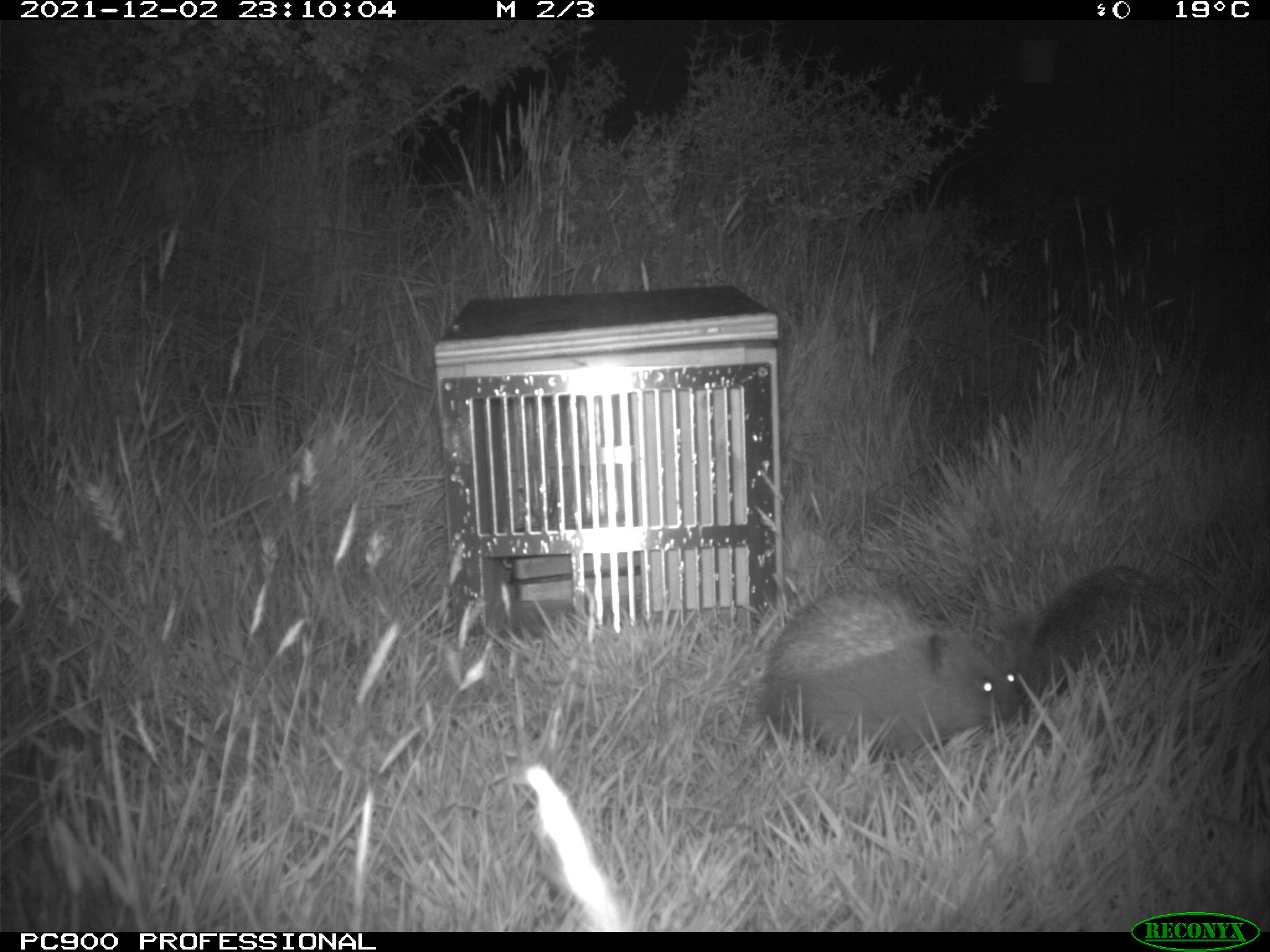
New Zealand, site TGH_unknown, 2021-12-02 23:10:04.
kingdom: Animalia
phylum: Chordata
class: Mammalia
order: Eulipotyphla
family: Erinaceidae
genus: Erinaceus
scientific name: Erinaceus europaeus europaeus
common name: european hedgehog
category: hedgehog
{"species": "hedgehog (european hedgehog) (Erinaceus europaeus europaeus)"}